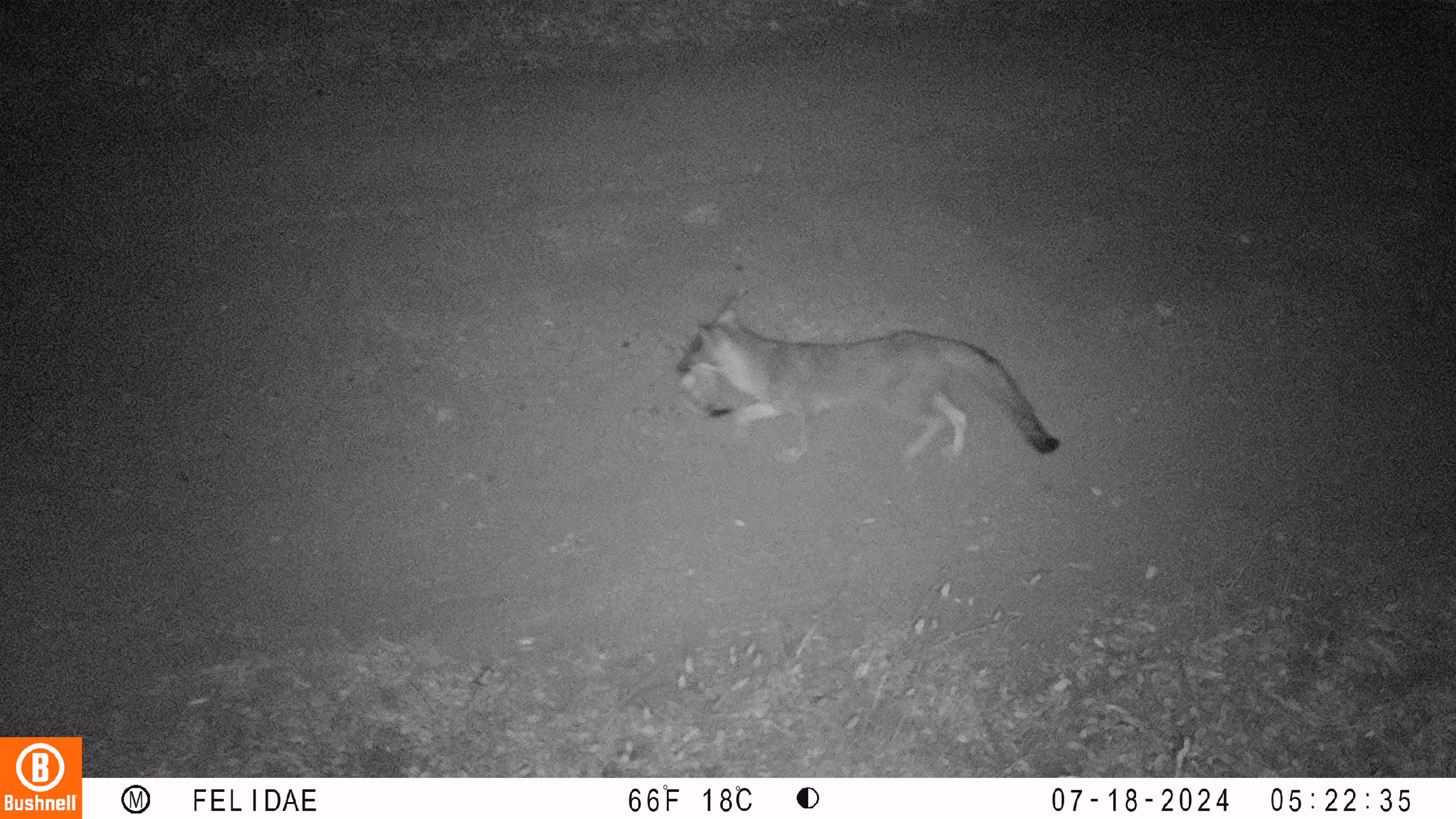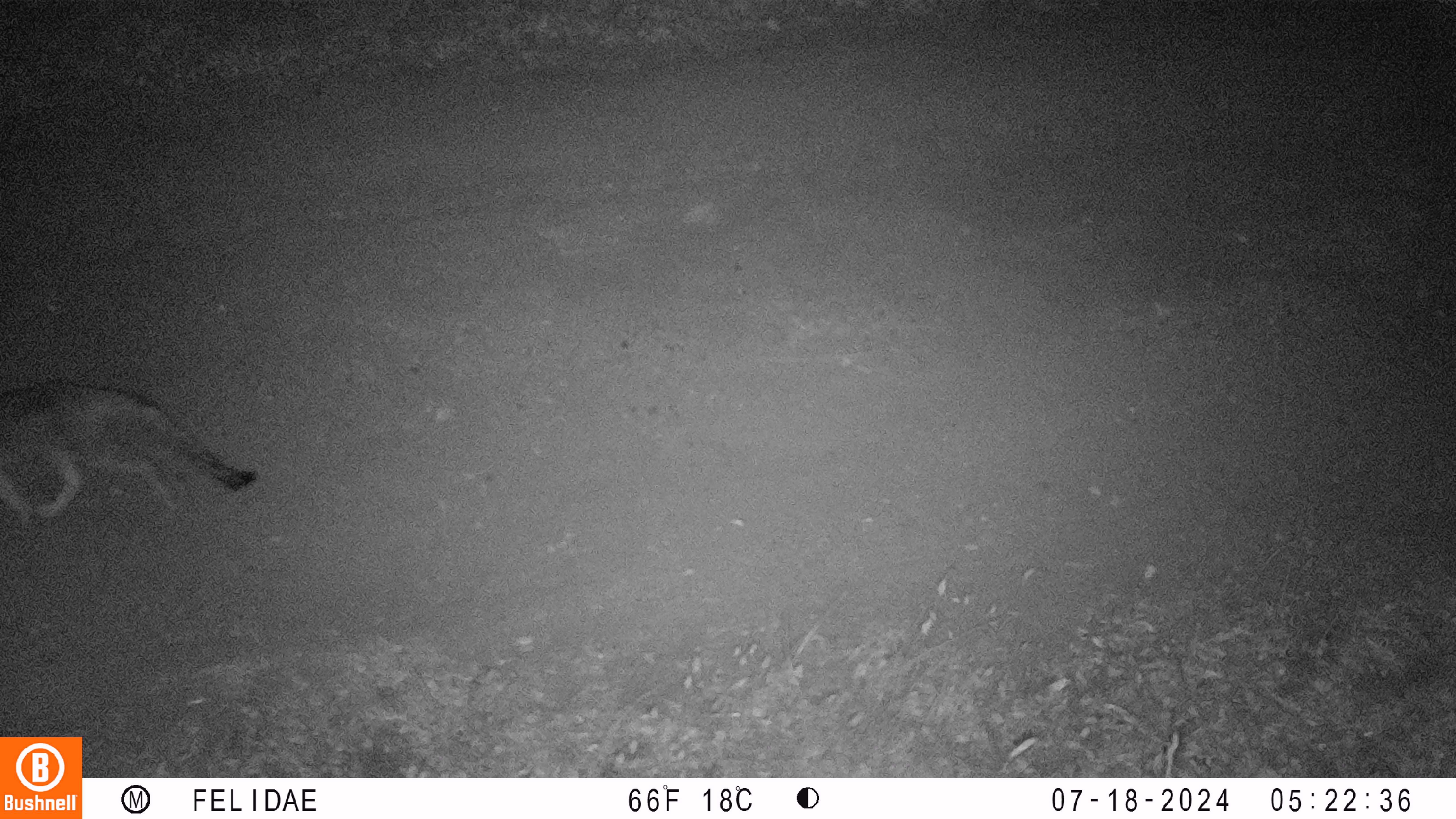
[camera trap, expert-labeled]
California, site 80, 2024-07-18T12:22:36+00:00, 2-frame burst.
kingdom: Animalia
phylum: Chordata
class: Mammalia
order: Carnivora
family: Canidae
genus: Urocyon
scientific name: Urocyon cinereoargenteus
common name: gray fox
Gray fox (Urocyon cinereoargenteus).